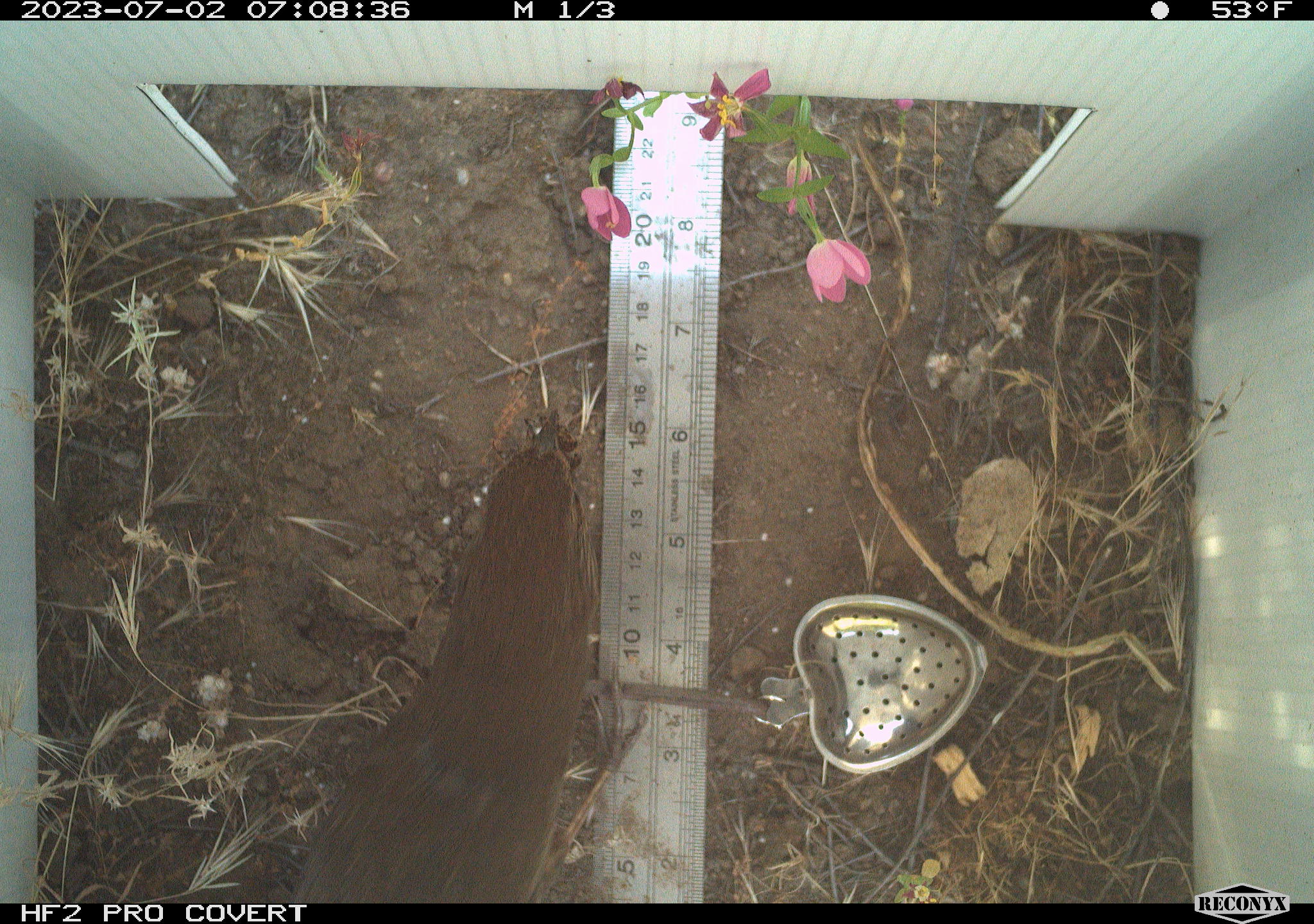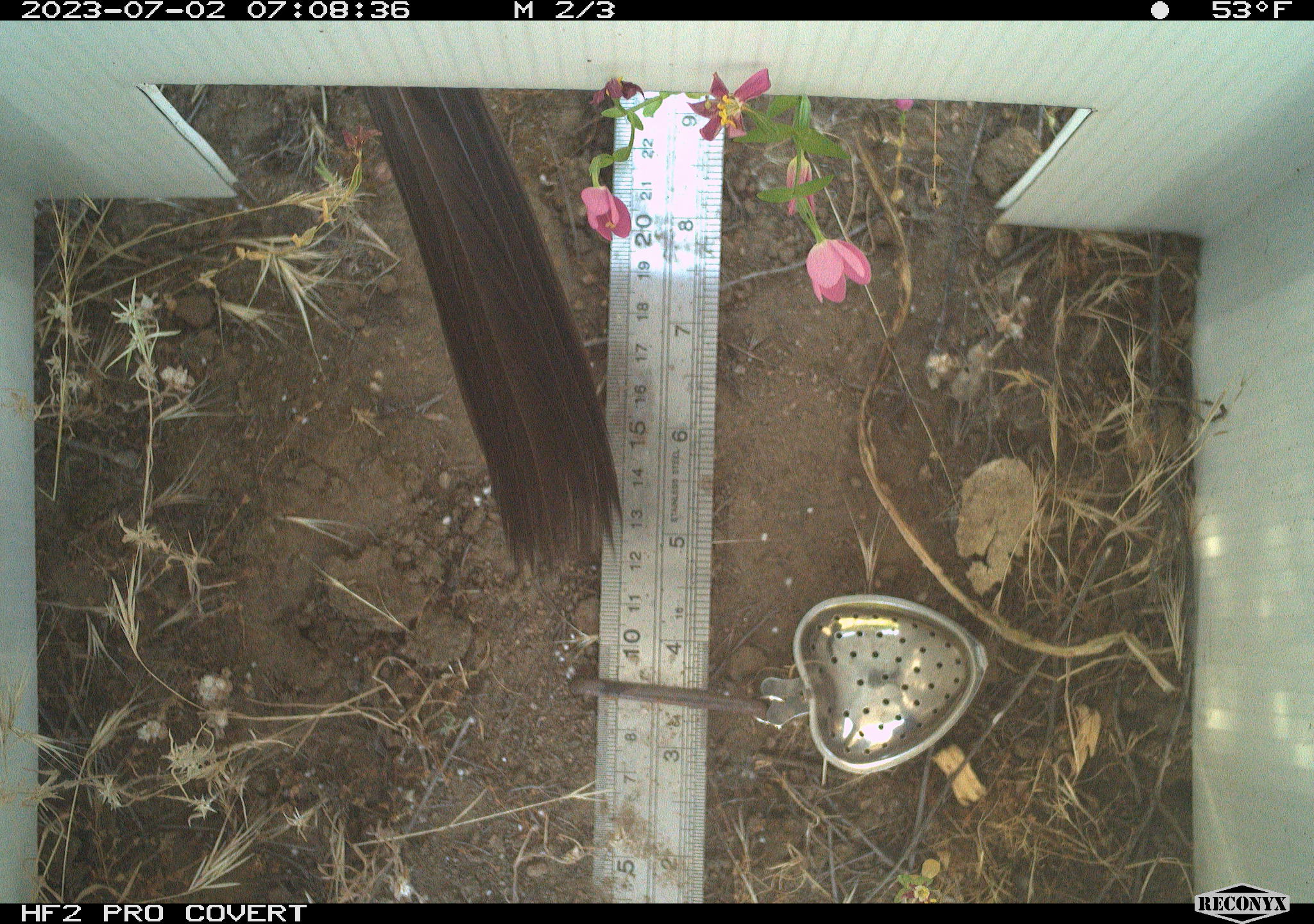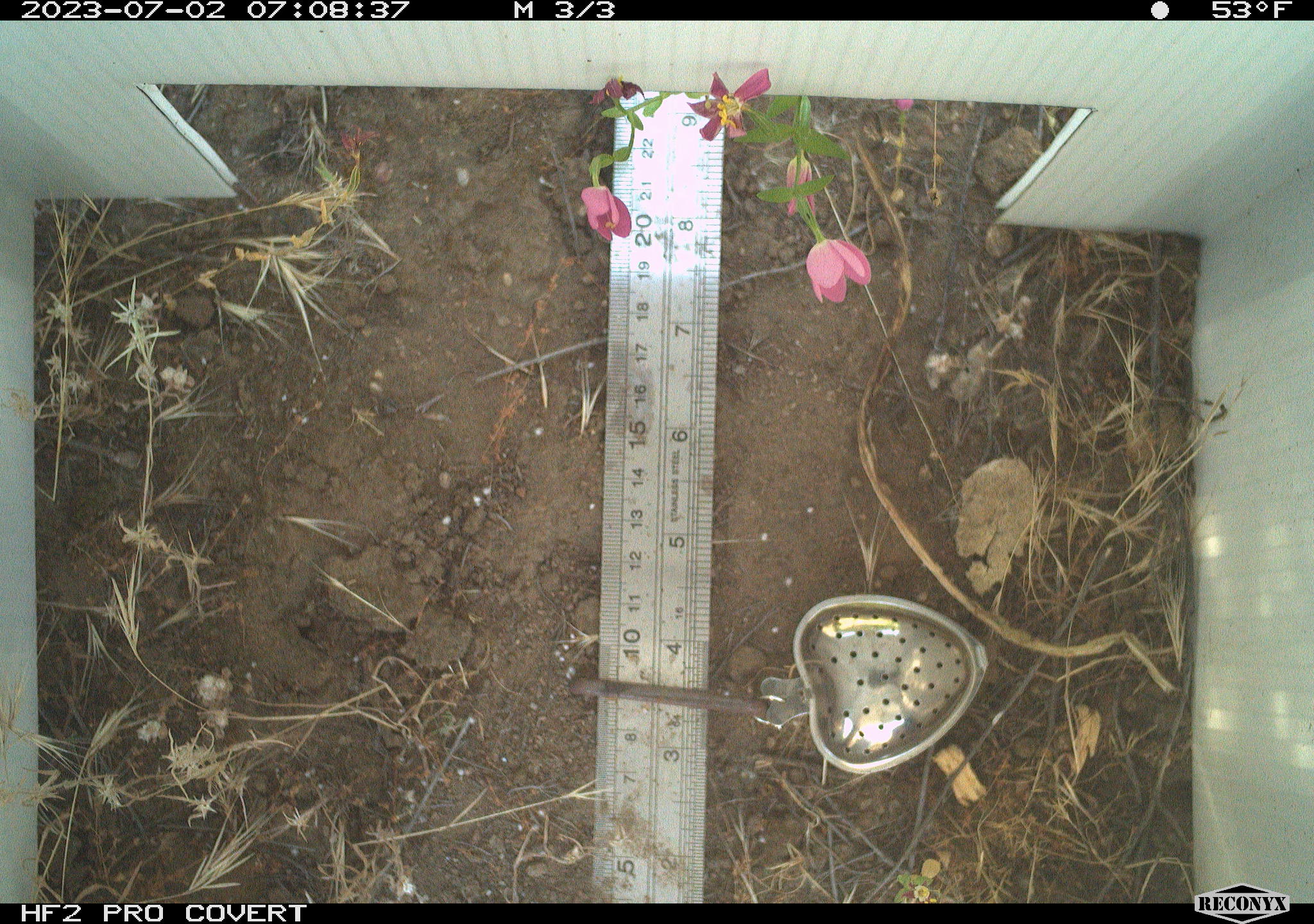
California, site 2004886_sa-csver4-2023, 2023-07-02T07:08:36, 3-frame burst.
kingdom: Animalia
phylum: Chordata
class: Aves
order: Passeriformes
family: Passerellidae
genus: Melozone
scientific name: Melozone crissalis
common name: california towhee